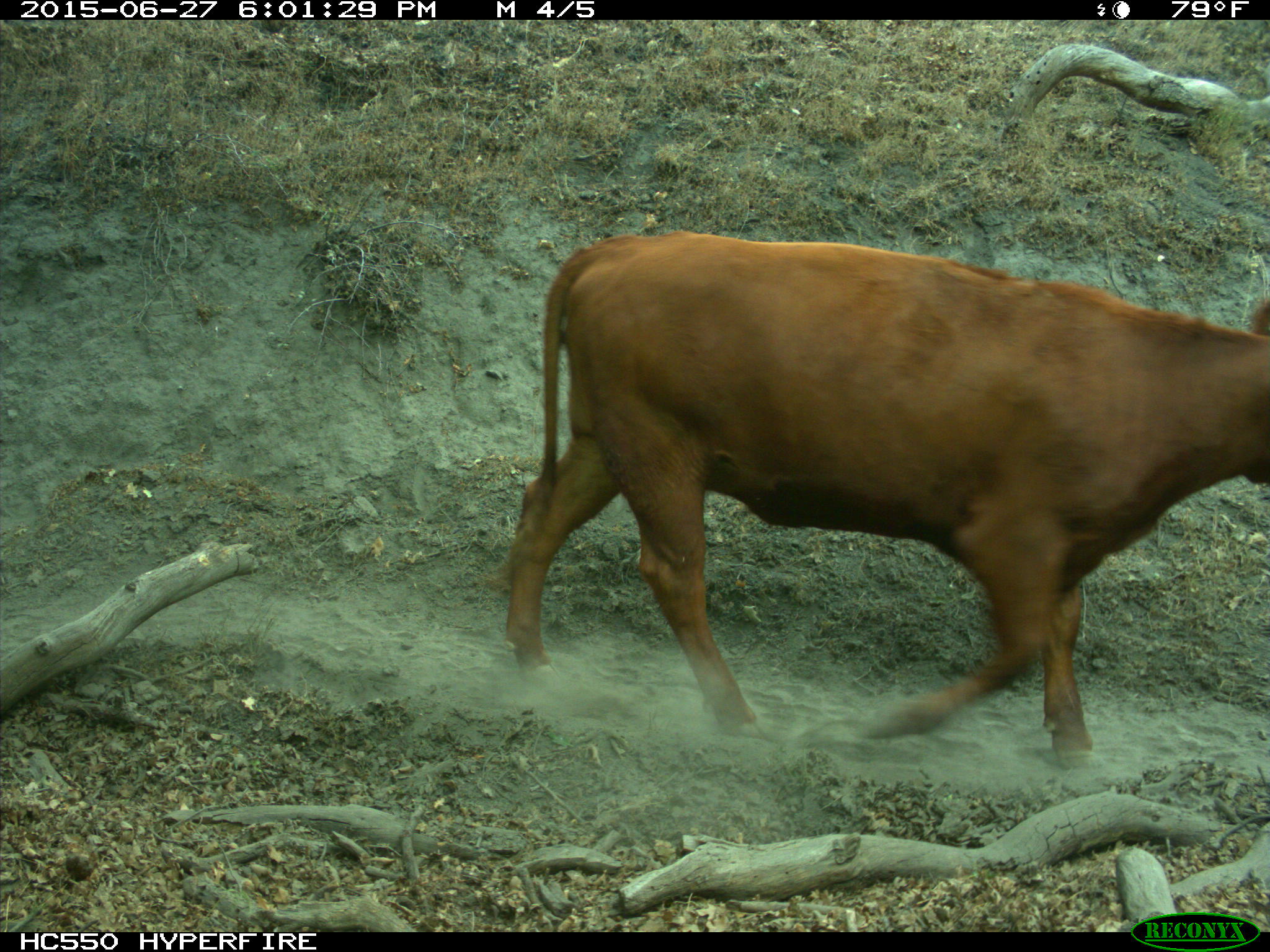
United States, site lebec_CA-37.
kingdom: Animalia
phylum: Chordata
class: Mammalia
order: Artiodactyla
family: Bovidae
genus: Bos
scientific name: Bos taurus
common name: domestic cow